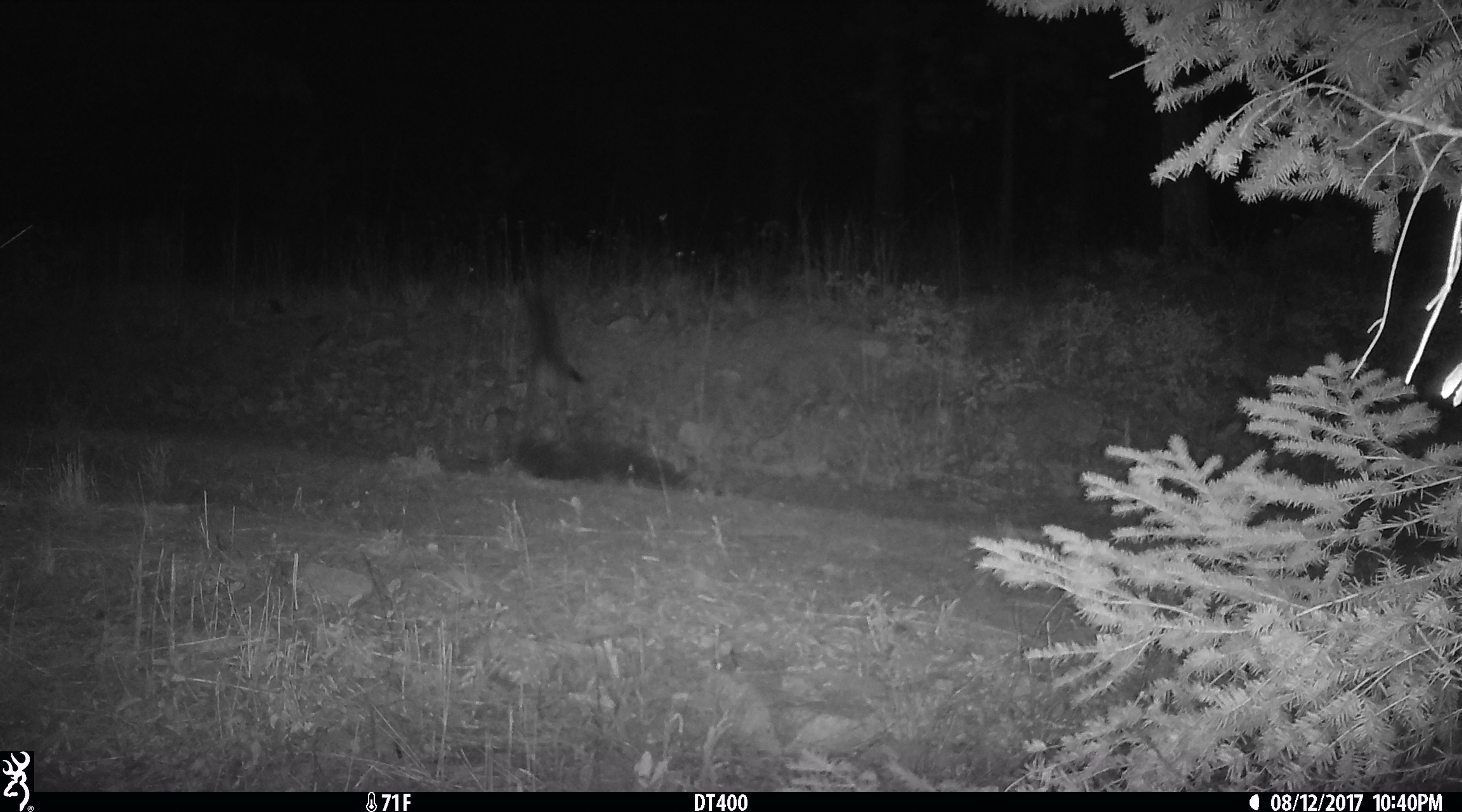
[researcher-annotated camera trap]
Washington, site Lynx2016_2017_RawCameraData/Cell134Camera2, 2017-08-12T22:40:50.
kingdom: Animalia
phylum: Chordata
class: Mammalia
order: Carnivora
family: Canidae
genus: Canis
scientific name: Canis latrans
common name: coyote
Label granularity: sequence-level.